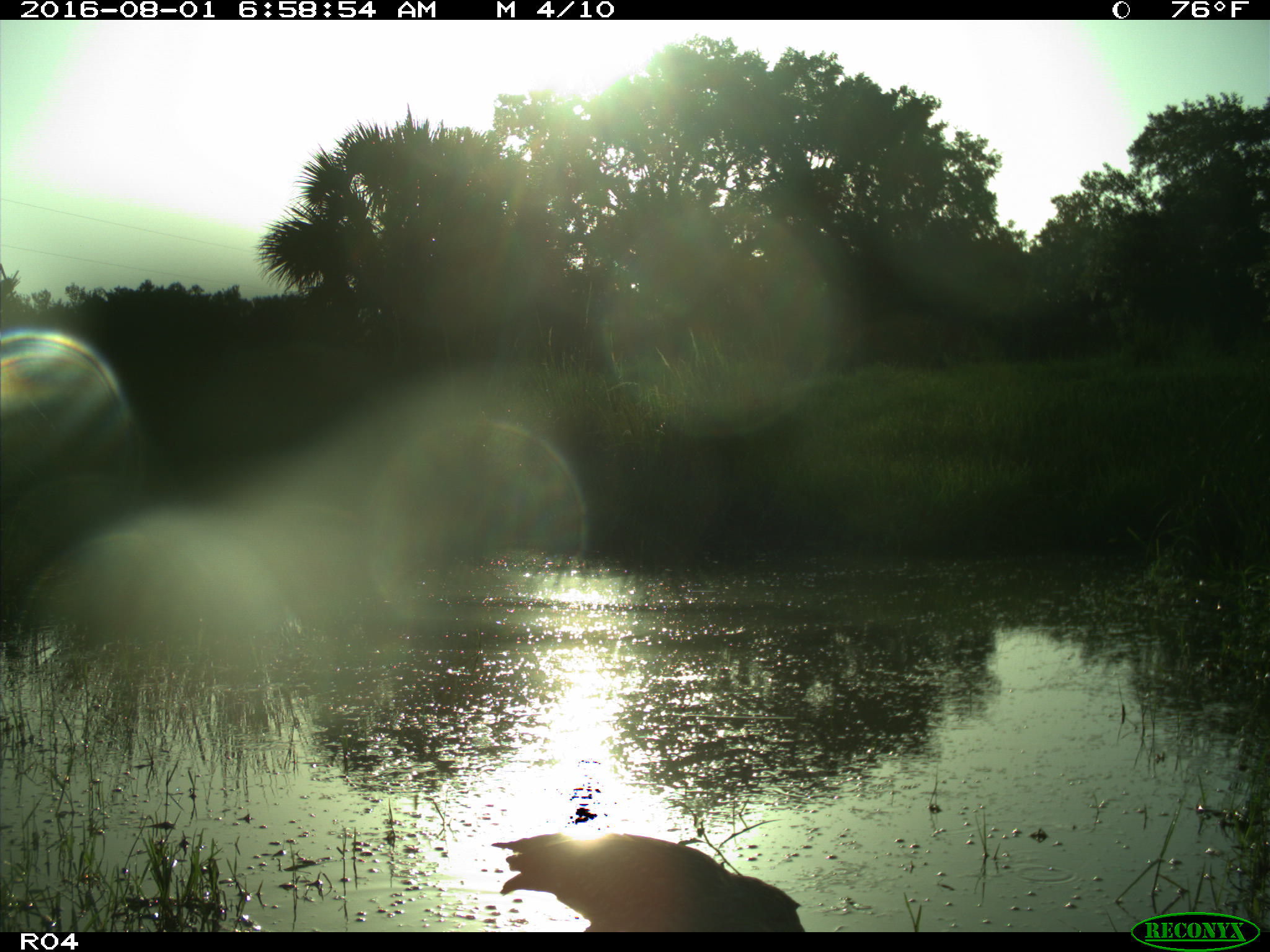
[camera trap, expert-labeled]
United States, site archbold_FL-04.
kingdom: Animalia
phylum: Chordata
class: Aves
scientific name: Aves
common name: birds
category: unidentified bird